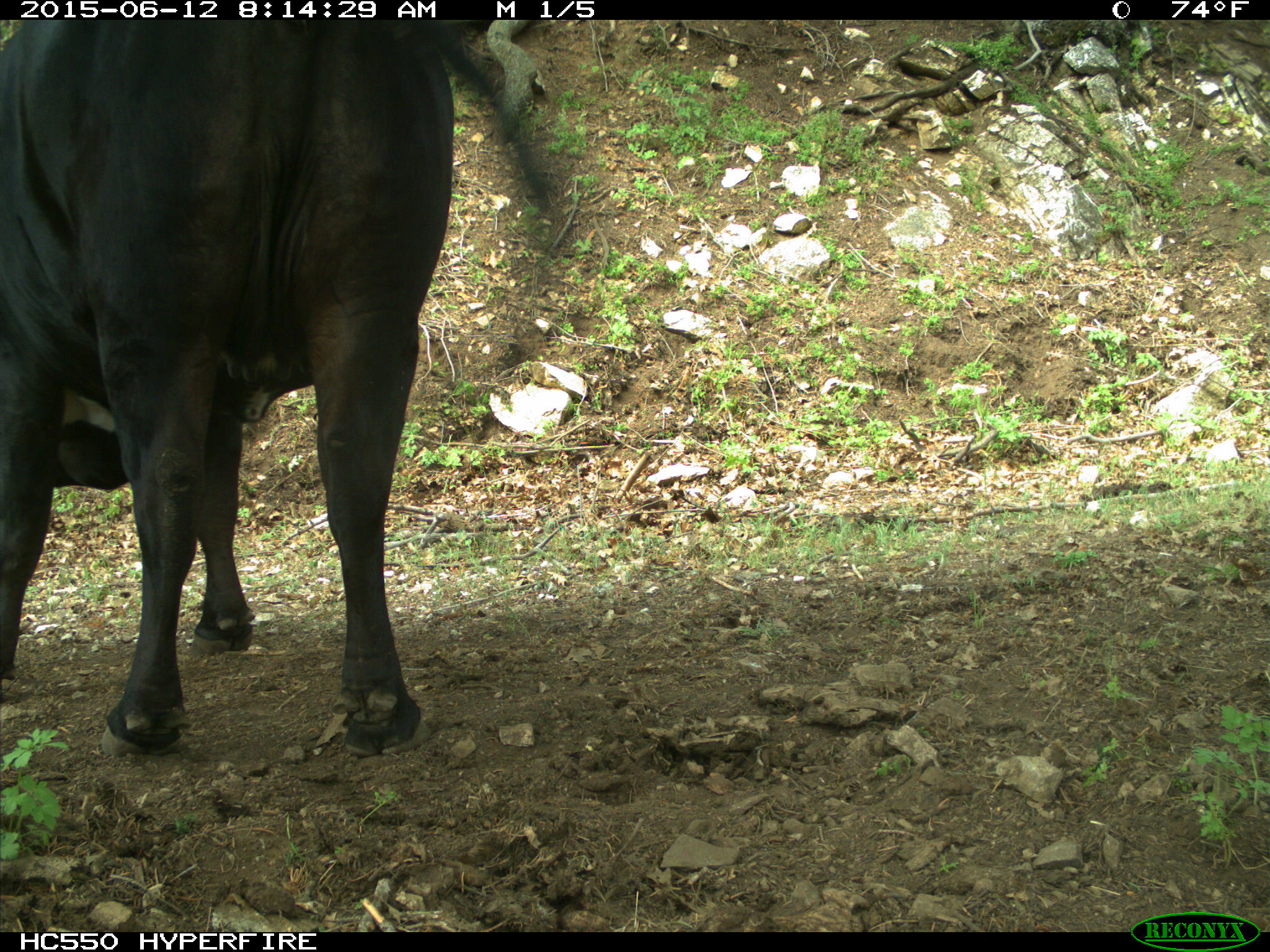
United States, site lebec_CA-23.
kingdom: Animalia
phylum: Chordata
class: Mammalia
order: Artiodactyla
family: Bovidae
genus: Bos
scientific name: Bos taurus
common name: domestic cow